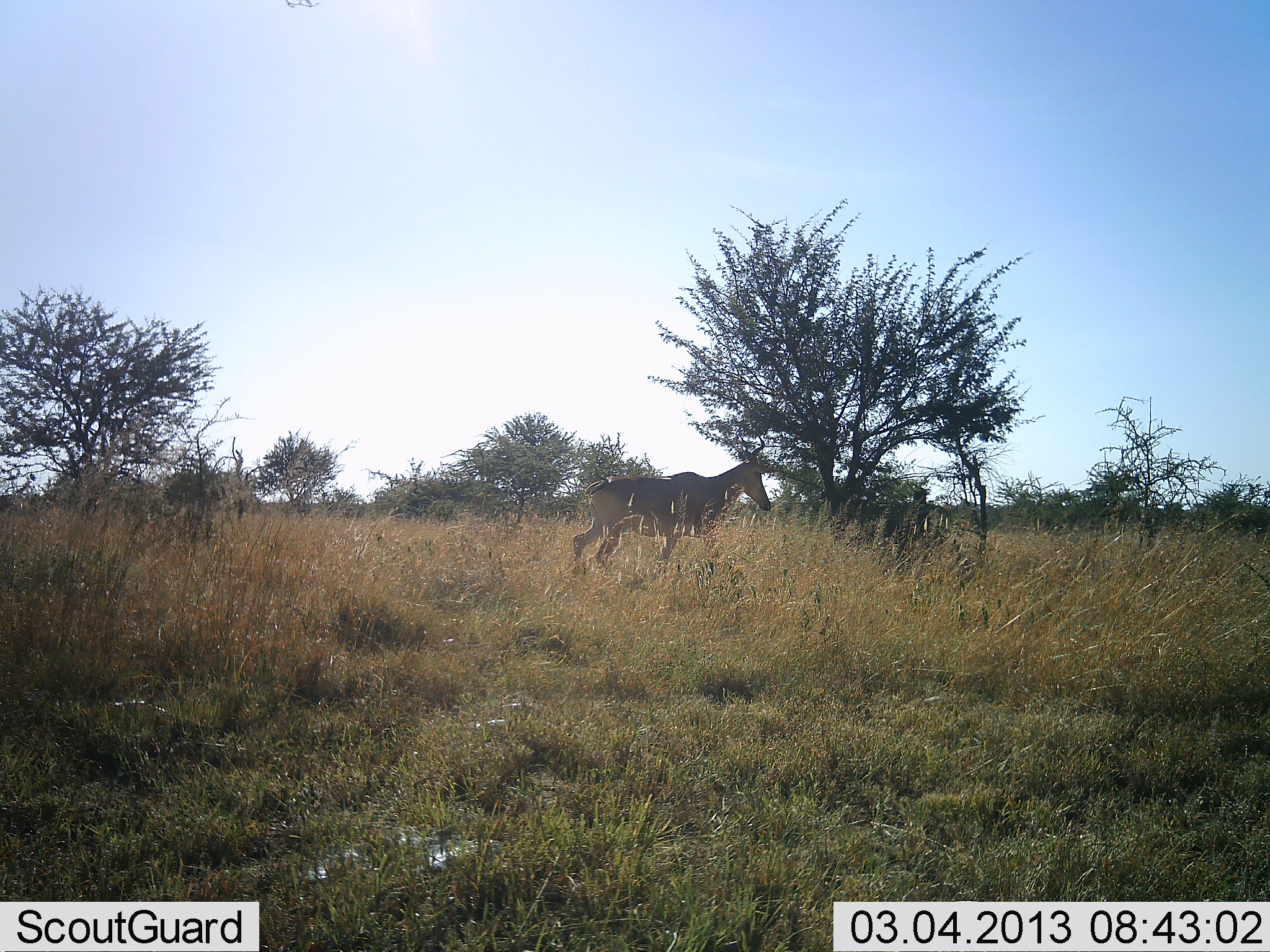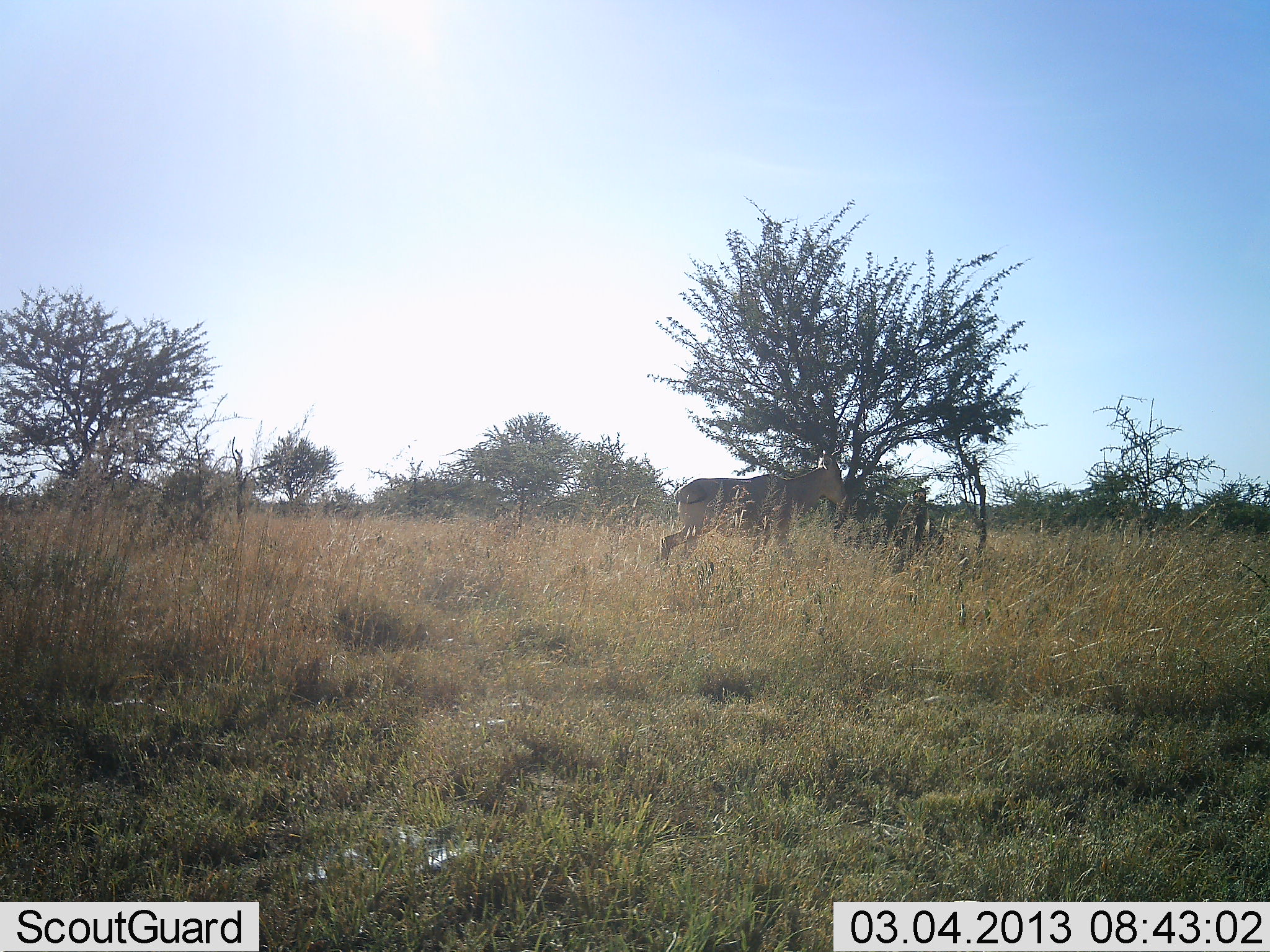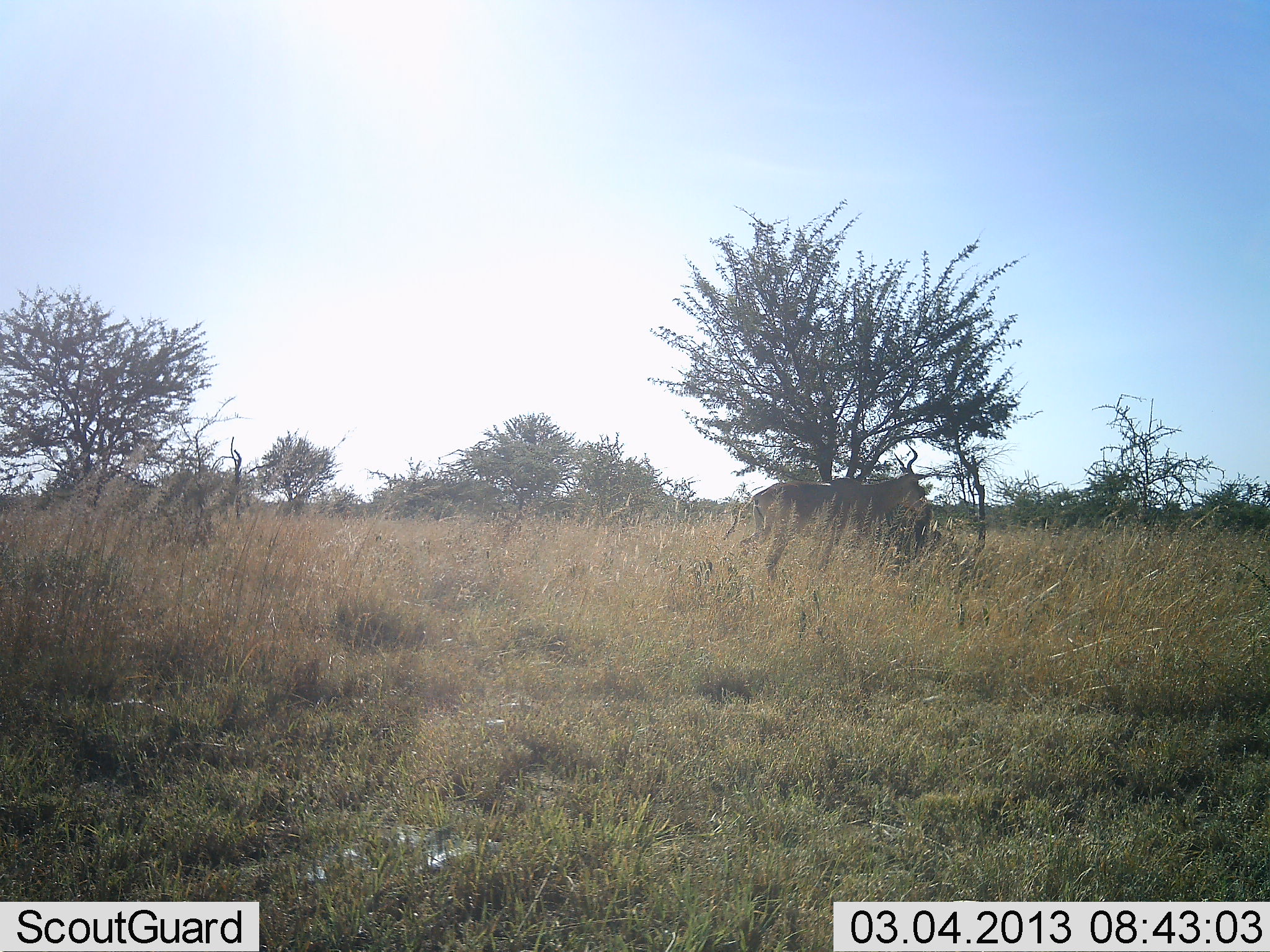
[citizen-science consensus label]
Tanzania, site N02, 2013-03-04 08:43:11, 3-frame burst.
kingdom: Animalia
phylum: Chordata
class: Mammalia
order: Artiodactyla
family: Bovidae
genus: Alcelaphus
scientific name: Alcelaphus buselaphus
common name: hartebeest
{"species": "hartebeest (Alcelaphus buselaphus)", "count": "1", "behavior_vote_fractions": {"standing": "0%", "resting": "0%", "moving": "100%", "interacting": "0%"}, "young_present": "0%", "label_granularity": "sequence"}